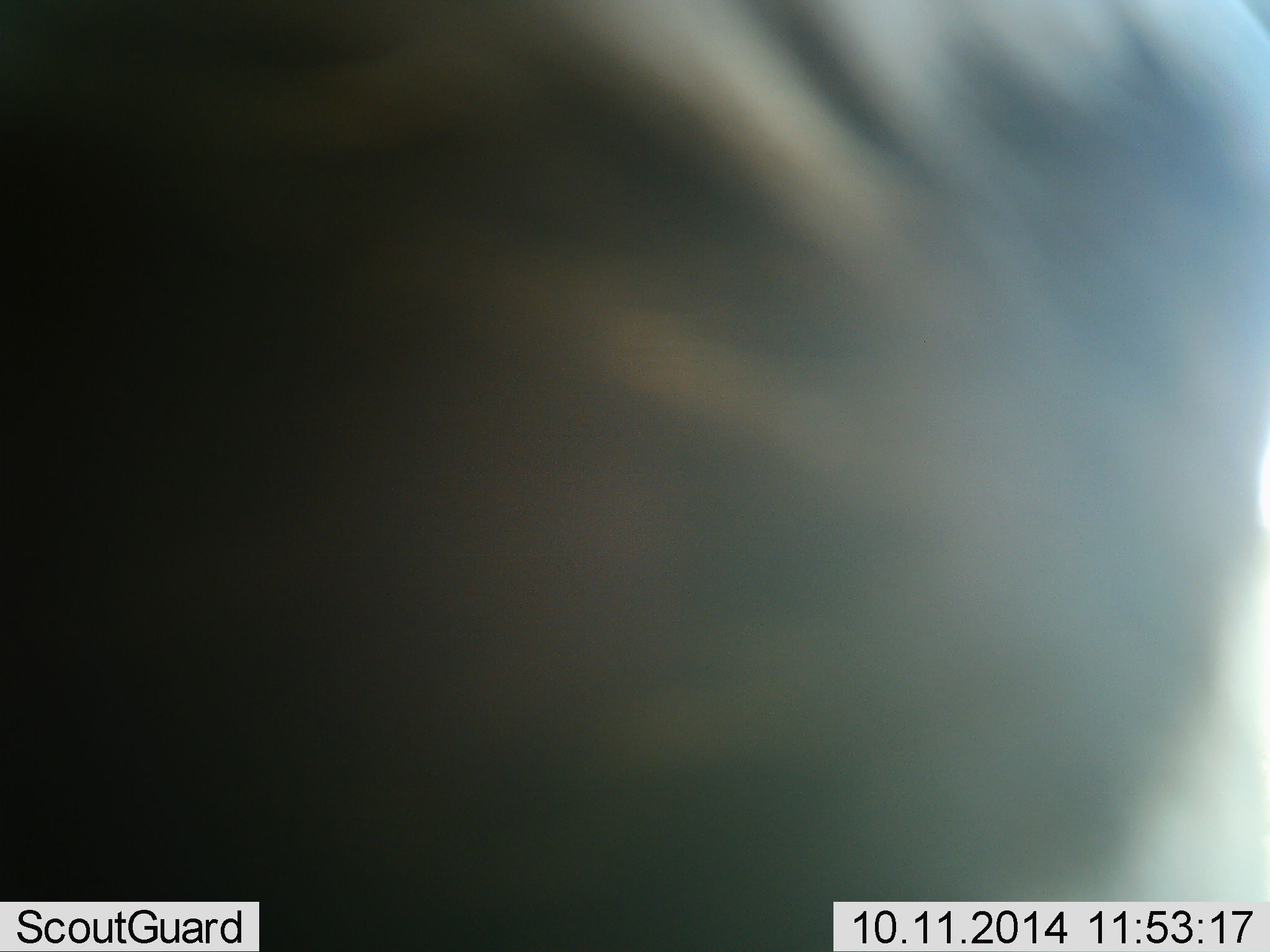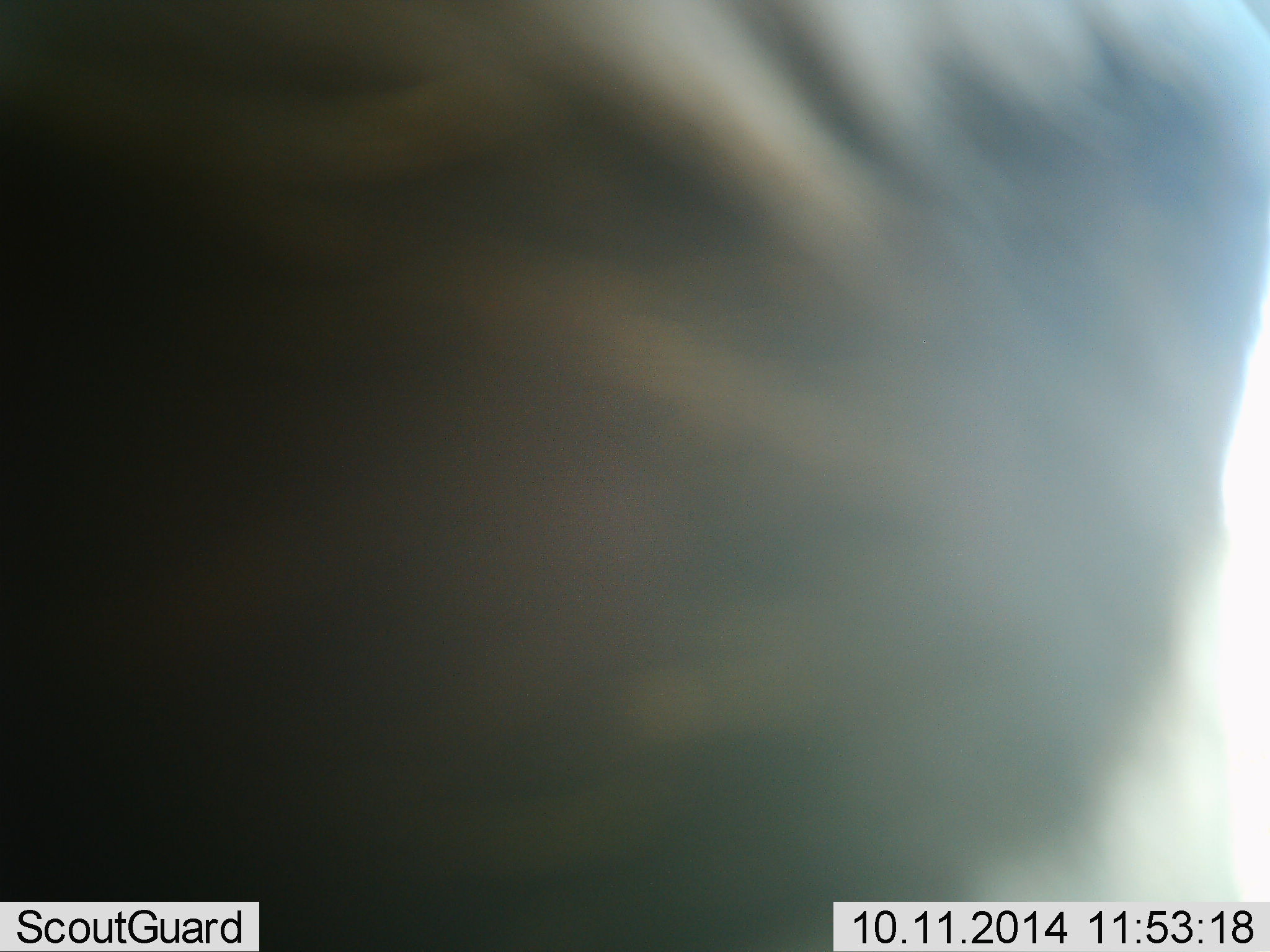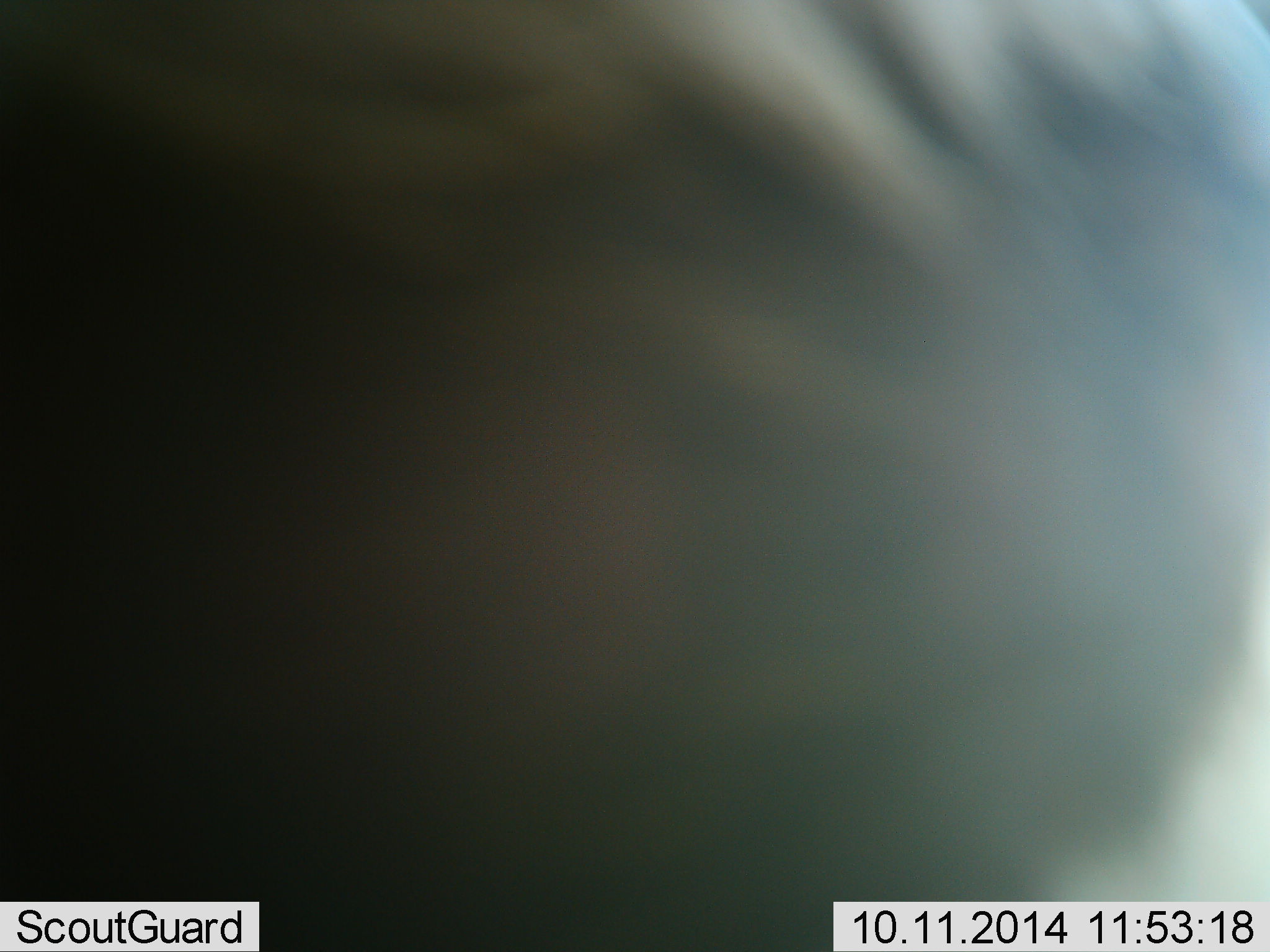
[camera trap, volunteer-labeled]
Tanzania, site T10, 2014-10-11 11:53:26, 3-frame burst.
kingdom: Animalia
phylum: Chordata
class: Mammalia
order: Perissodactyla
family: Equidae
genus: Equus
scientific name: Equus quagga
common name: plains zebra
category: zebra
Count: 1.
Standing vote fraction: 70%.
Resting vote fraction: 0%.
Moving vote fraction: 20%.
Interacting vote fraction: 10%.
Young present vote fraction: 0%.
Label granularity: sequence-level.